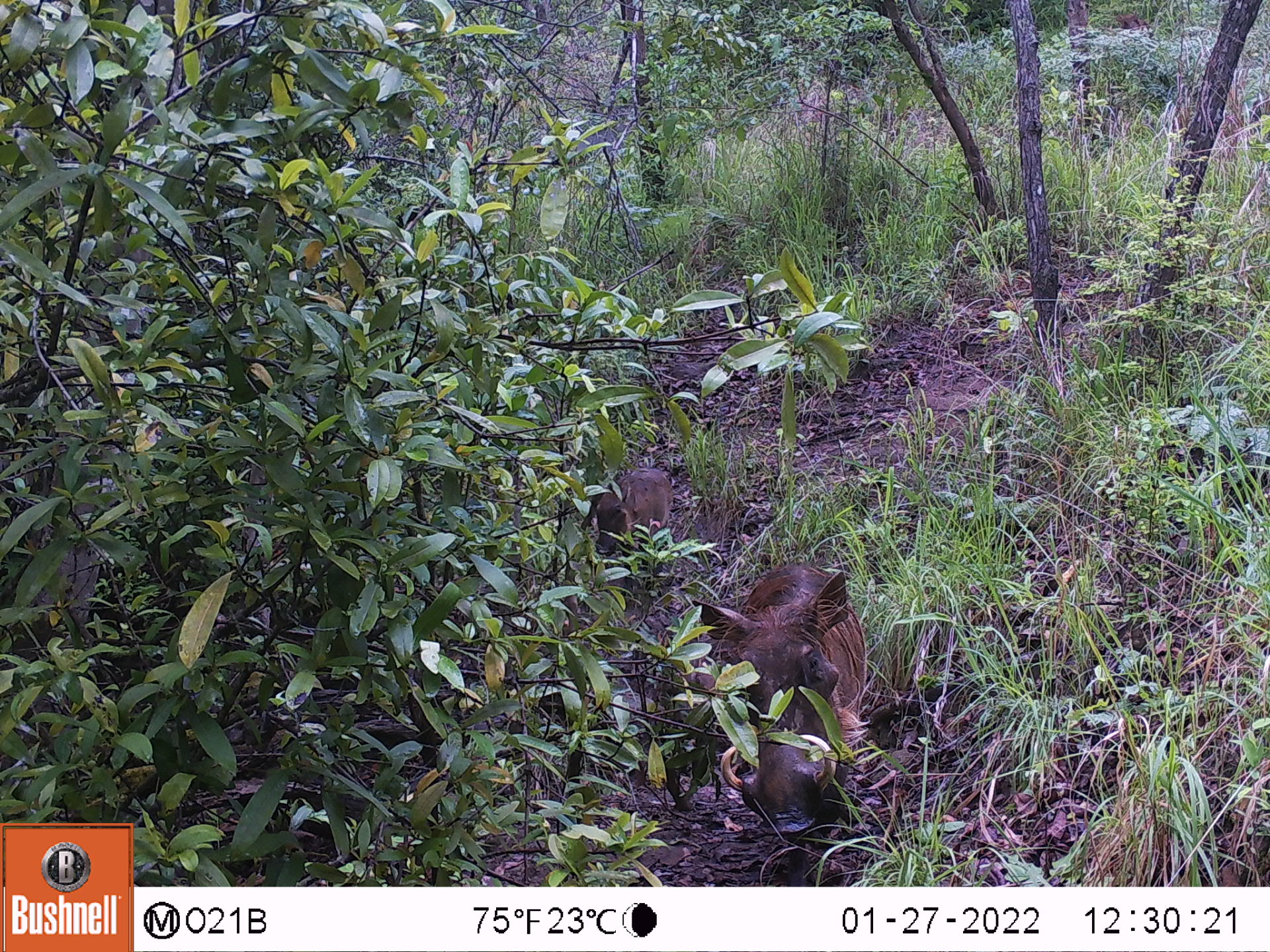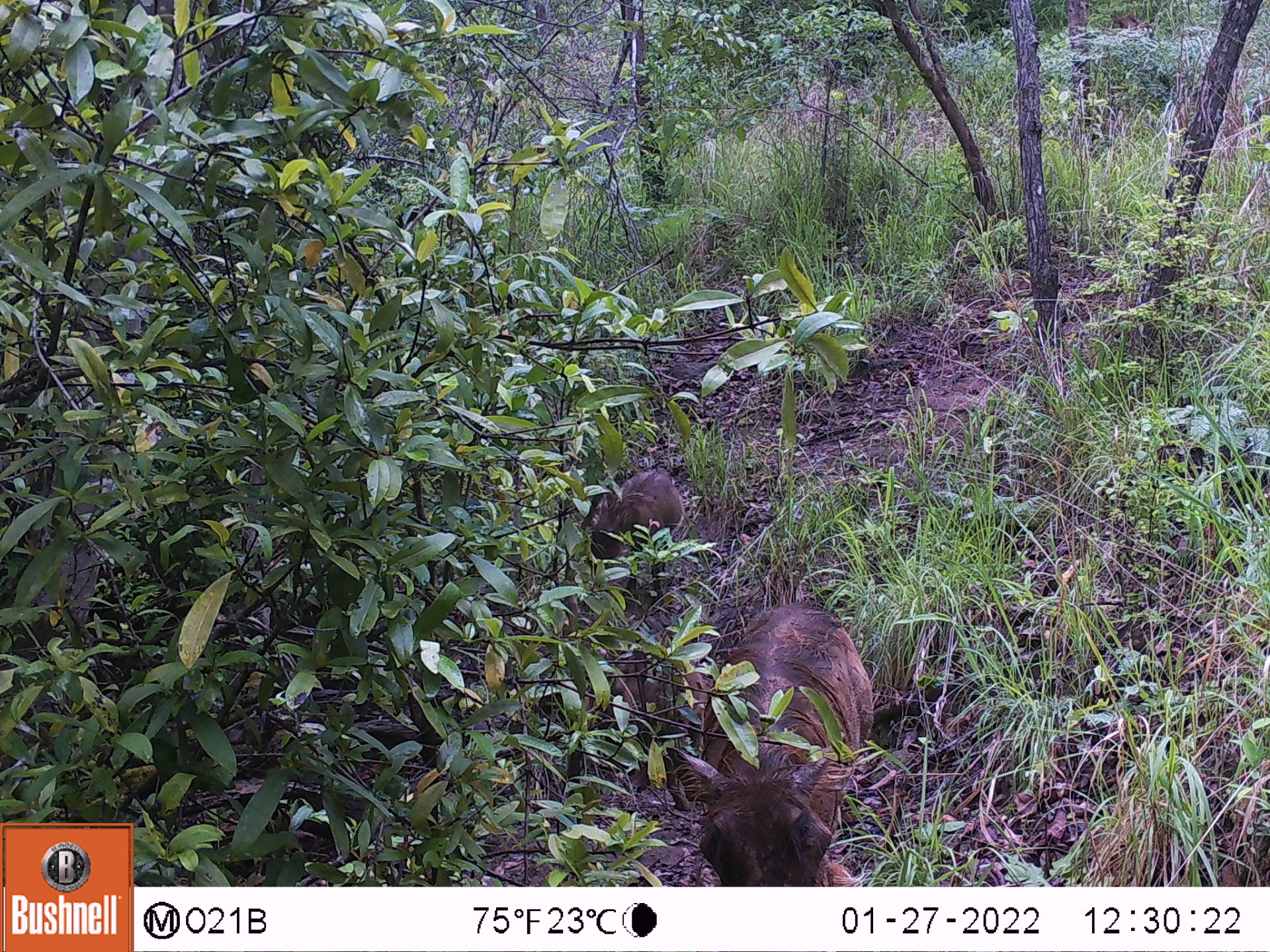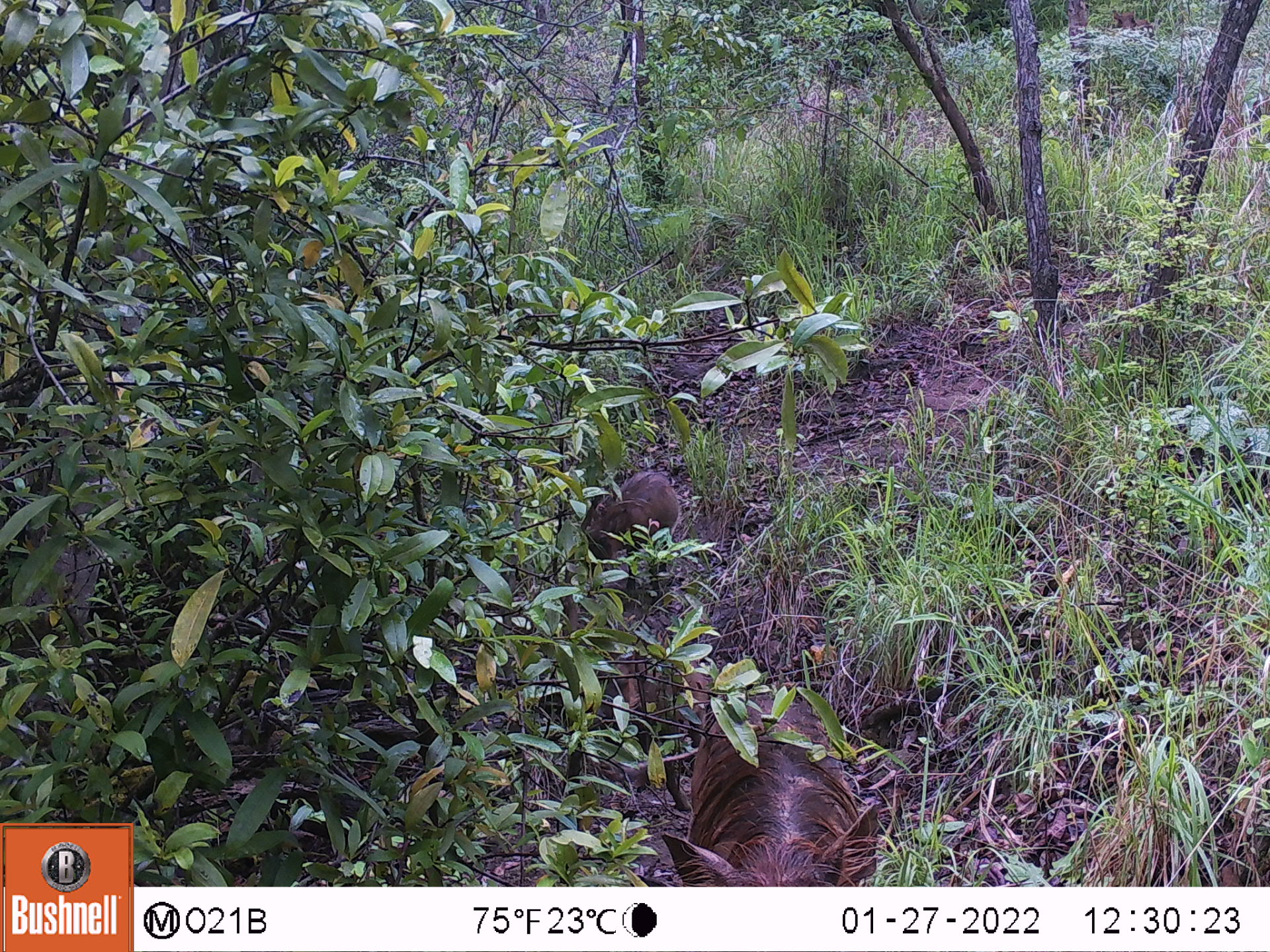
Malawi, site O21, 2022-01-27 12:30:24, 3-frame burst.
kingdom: Animalia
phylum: Chordata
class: Mammalia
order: Artiodactyla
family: Suidae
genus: Phacochoerus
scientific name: Phacochoerus africanus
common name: common warthog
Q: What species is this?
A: Common warthog (Phacochoerus africanus).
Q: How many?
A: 2.